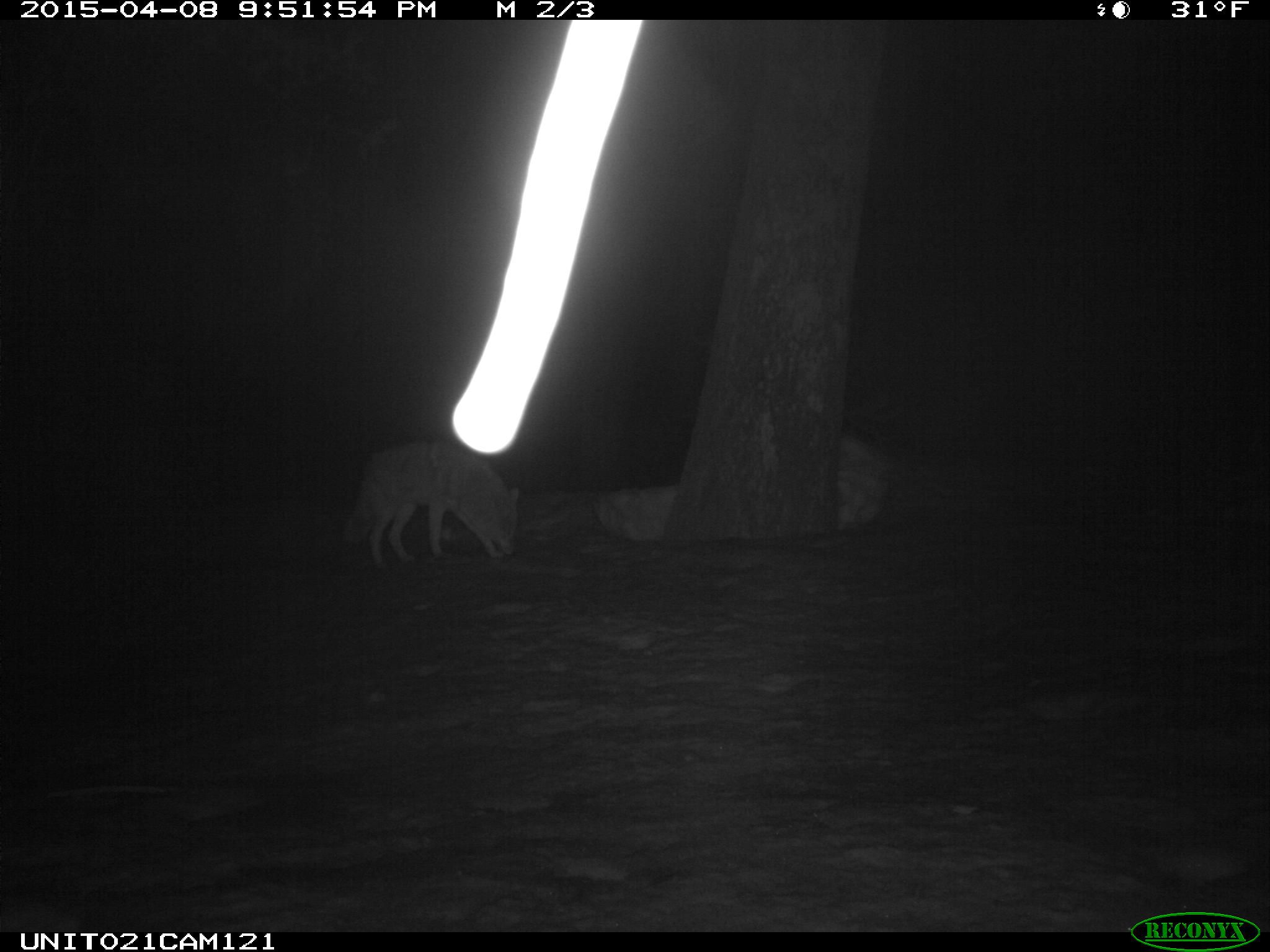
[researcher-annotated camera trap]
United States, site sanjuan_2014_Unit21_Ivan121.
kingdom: Animalia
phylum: Chordata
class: Mammalia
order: Carnivora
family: Canidae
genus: Canis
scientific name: Canis latrans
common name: coyote